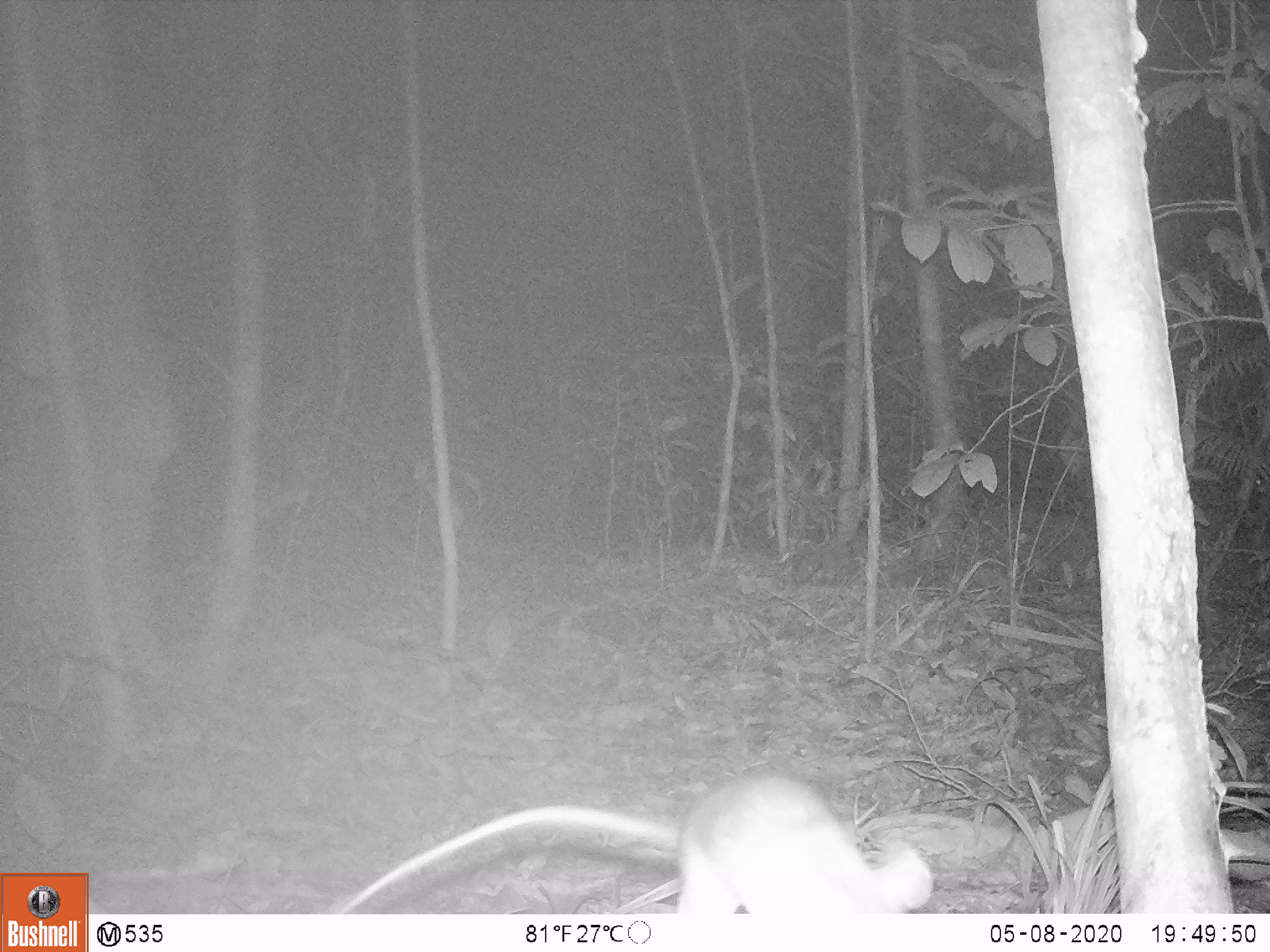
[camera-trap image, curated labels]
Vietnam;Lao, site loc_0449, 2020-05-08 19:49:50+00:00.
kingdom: Animalia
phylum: Chordata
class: Mammalia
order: Rodentia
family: Muridae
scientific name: Muridae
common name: old-world mice and rats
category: unidentified murid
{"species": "unidentified murid (old-world mice and rats) (Muridae)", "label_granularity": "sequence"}